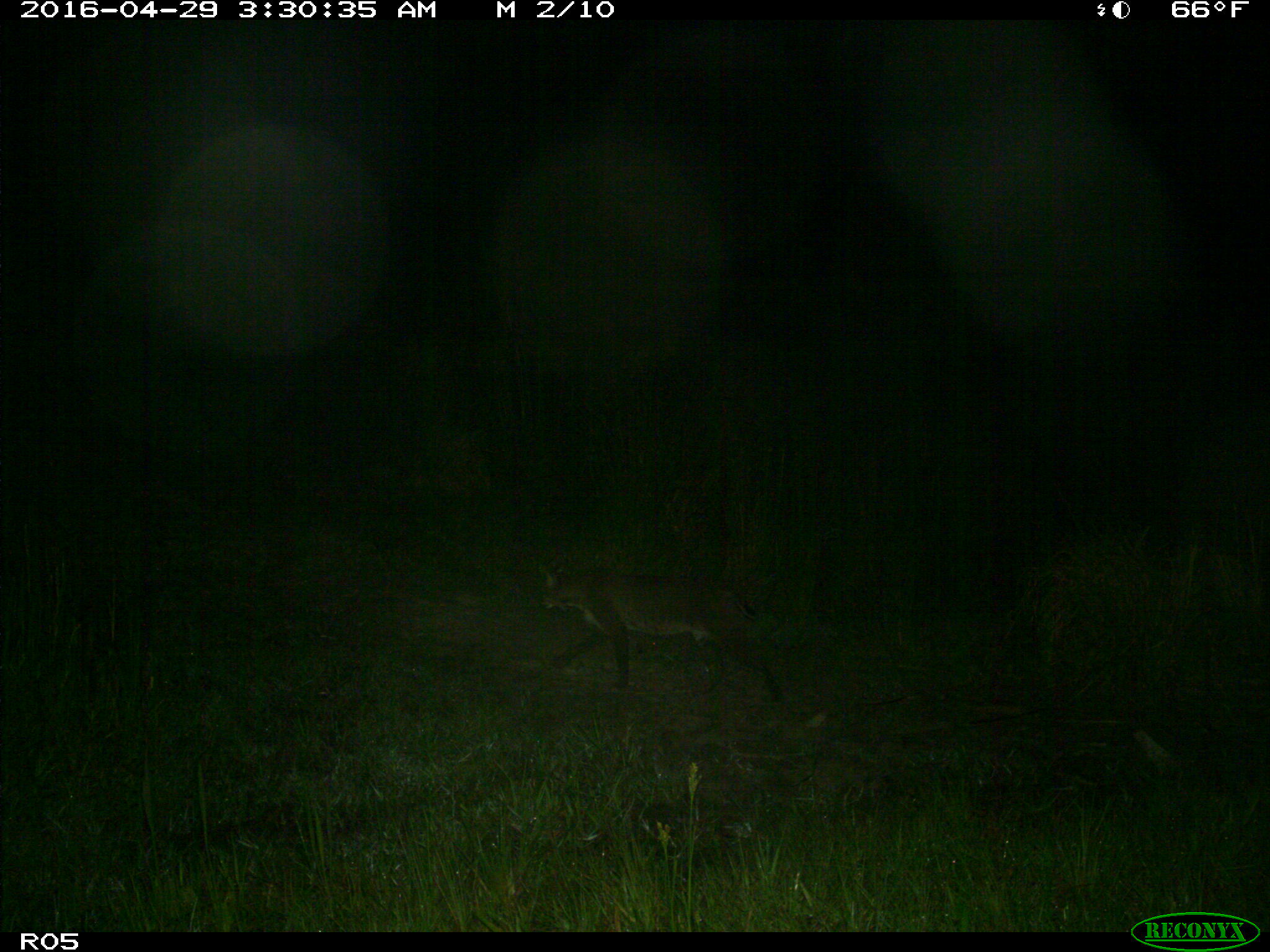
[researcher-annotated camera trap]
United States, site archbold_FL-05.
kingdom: Animalia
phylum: Chordata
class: Mammalia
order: Carnivora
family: Felidae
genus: Lynx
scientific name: Lynx rufus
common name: bobcat